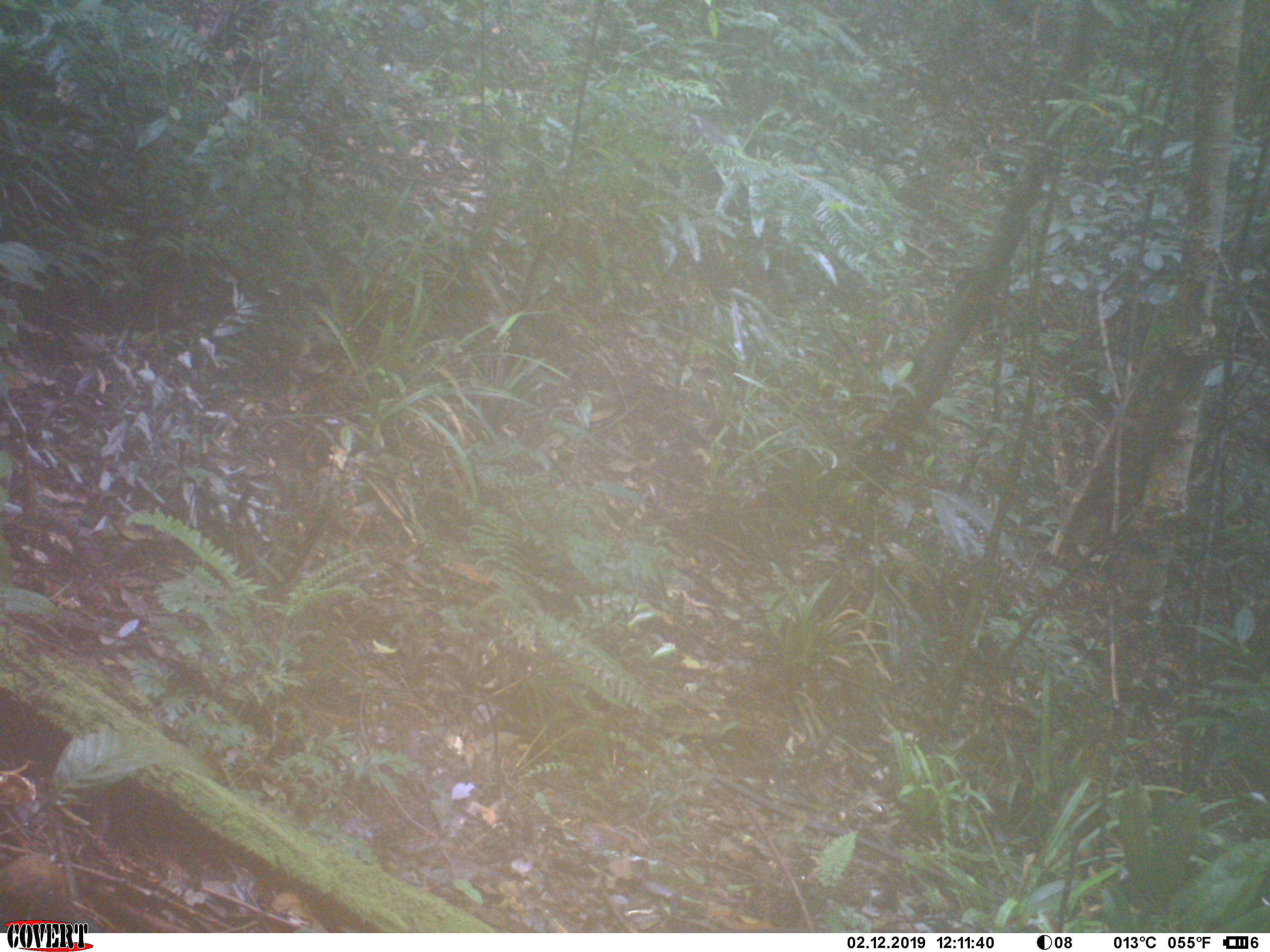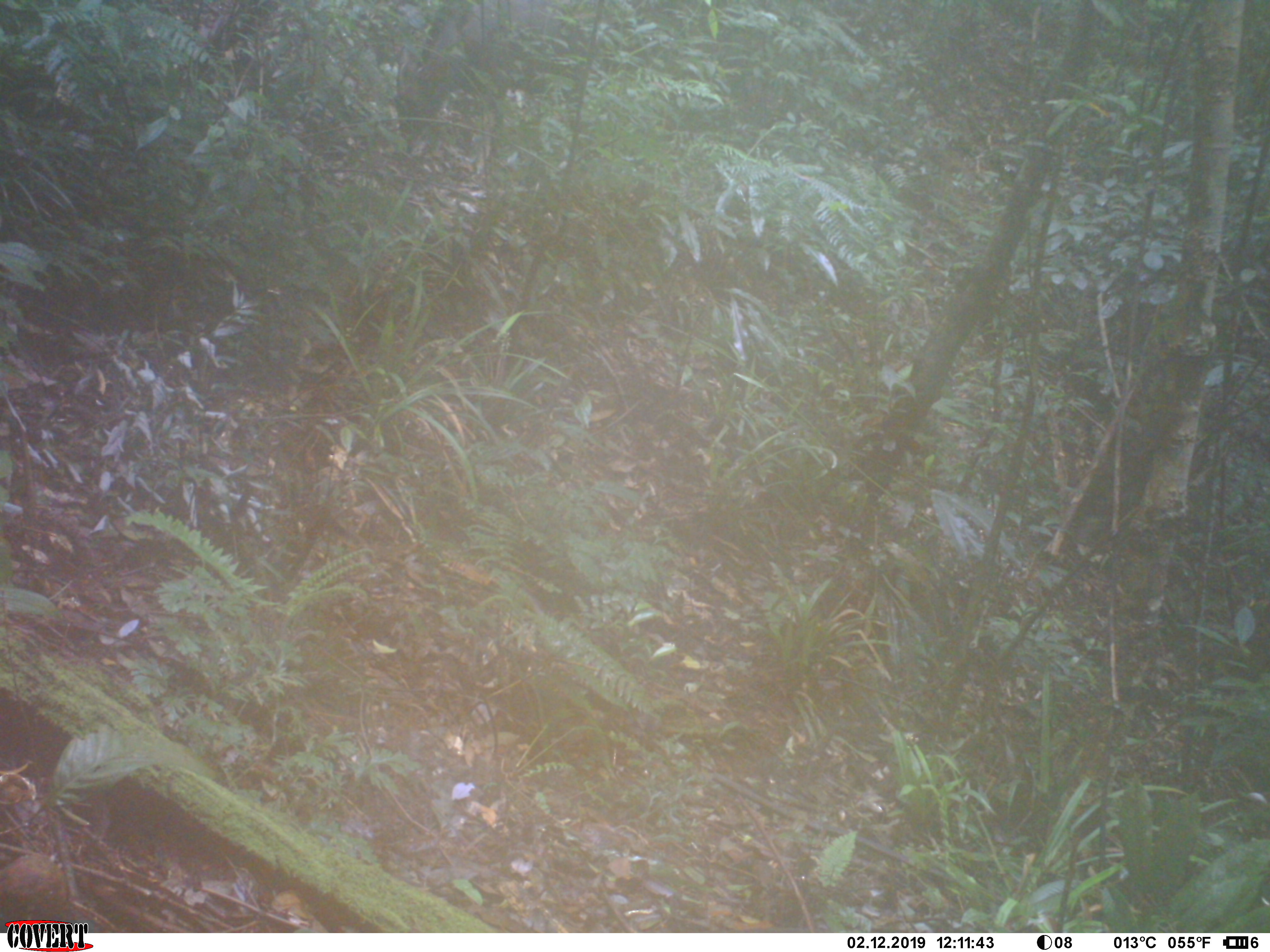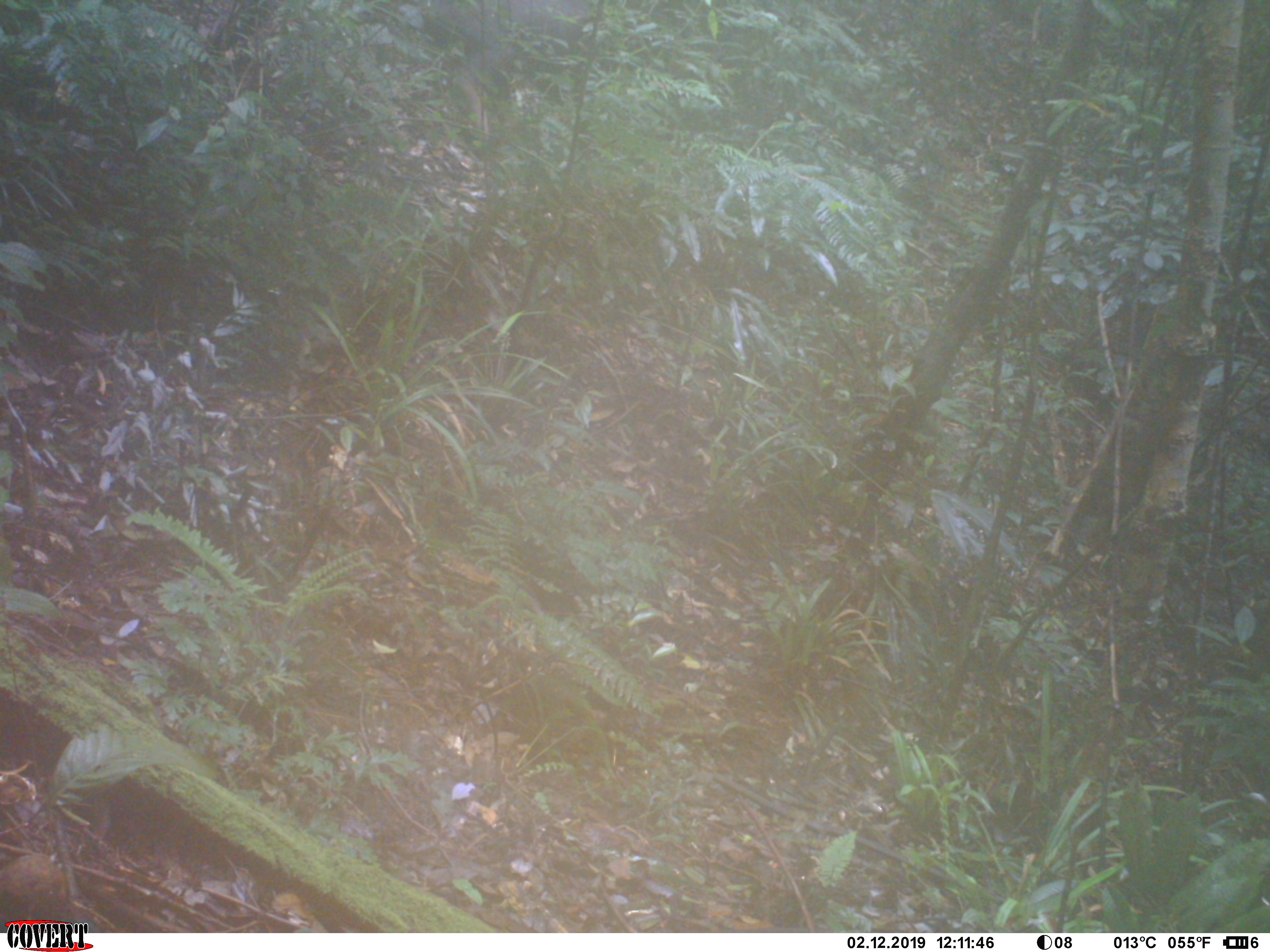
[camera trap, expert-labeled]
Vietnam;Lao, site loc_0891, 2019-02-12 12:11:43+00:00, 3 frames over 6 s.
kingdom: Animalia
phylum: Chordata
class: Mammalia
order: Artiodactyla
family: Bovidae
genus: Capricornis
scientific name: Capricornis sumatraensis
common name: chinese serow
Chinese serow (Capricornis sumatraensis). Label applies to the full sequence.